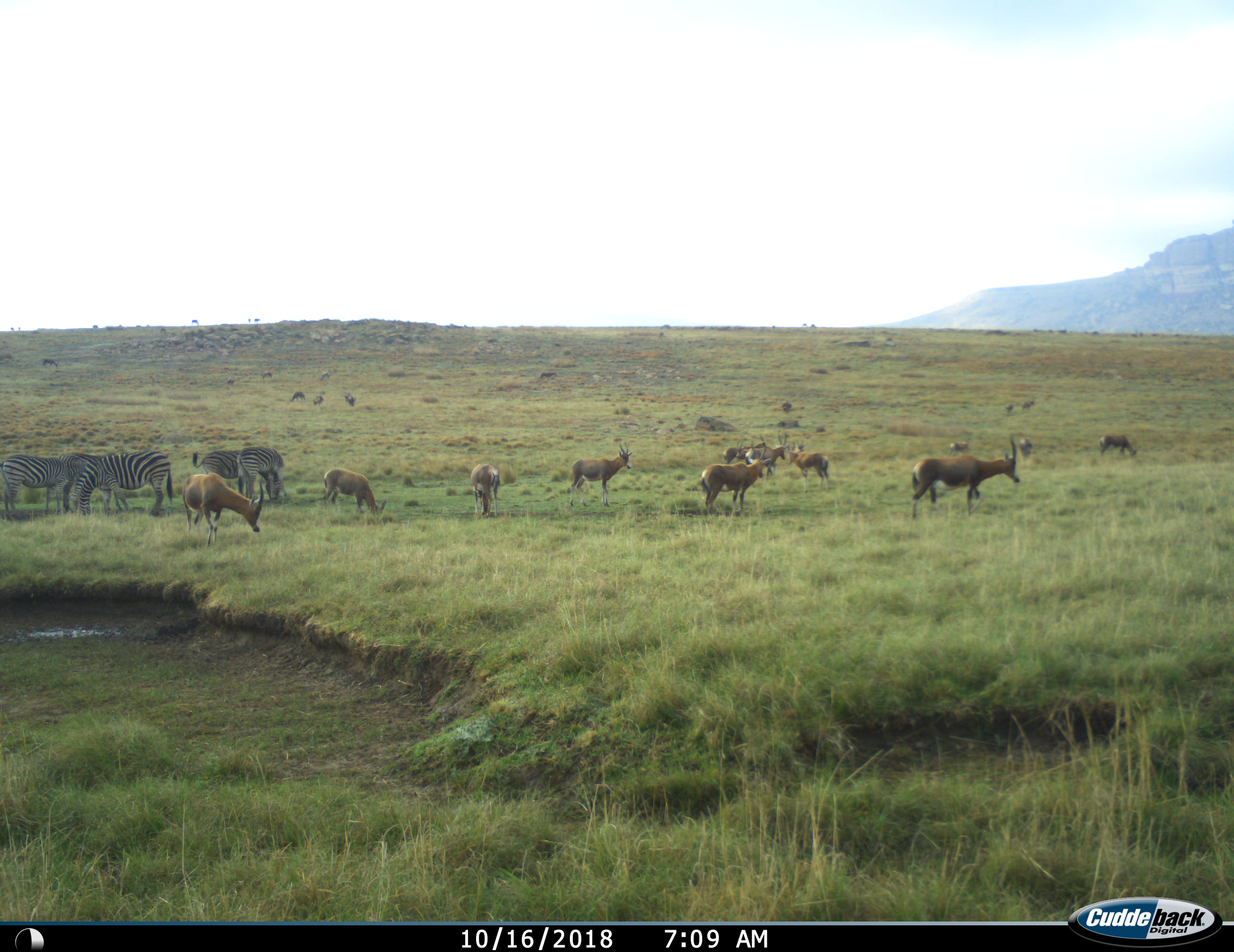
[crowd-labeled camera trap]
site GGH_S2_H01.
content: unidentified animal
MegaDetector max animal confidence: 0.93